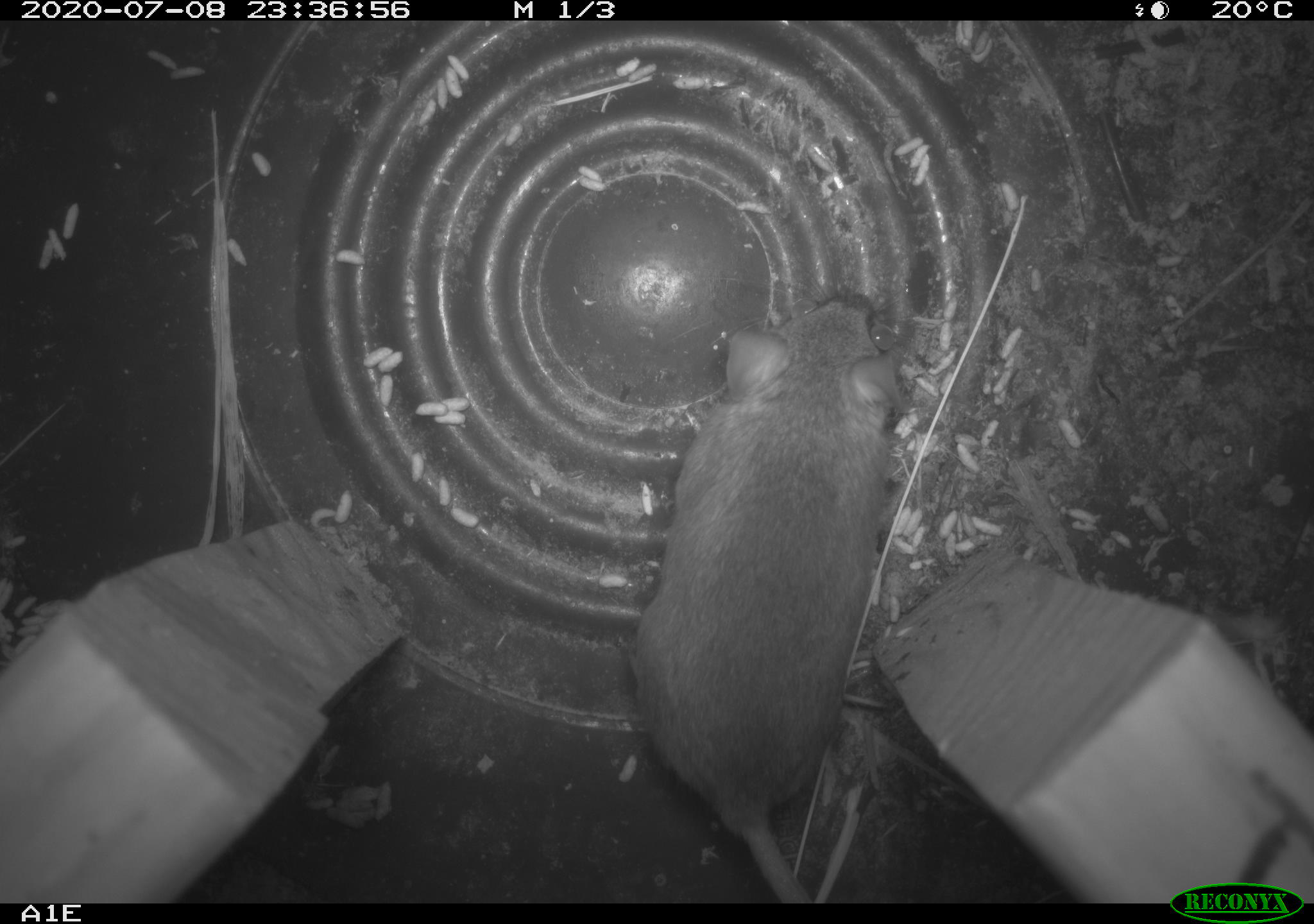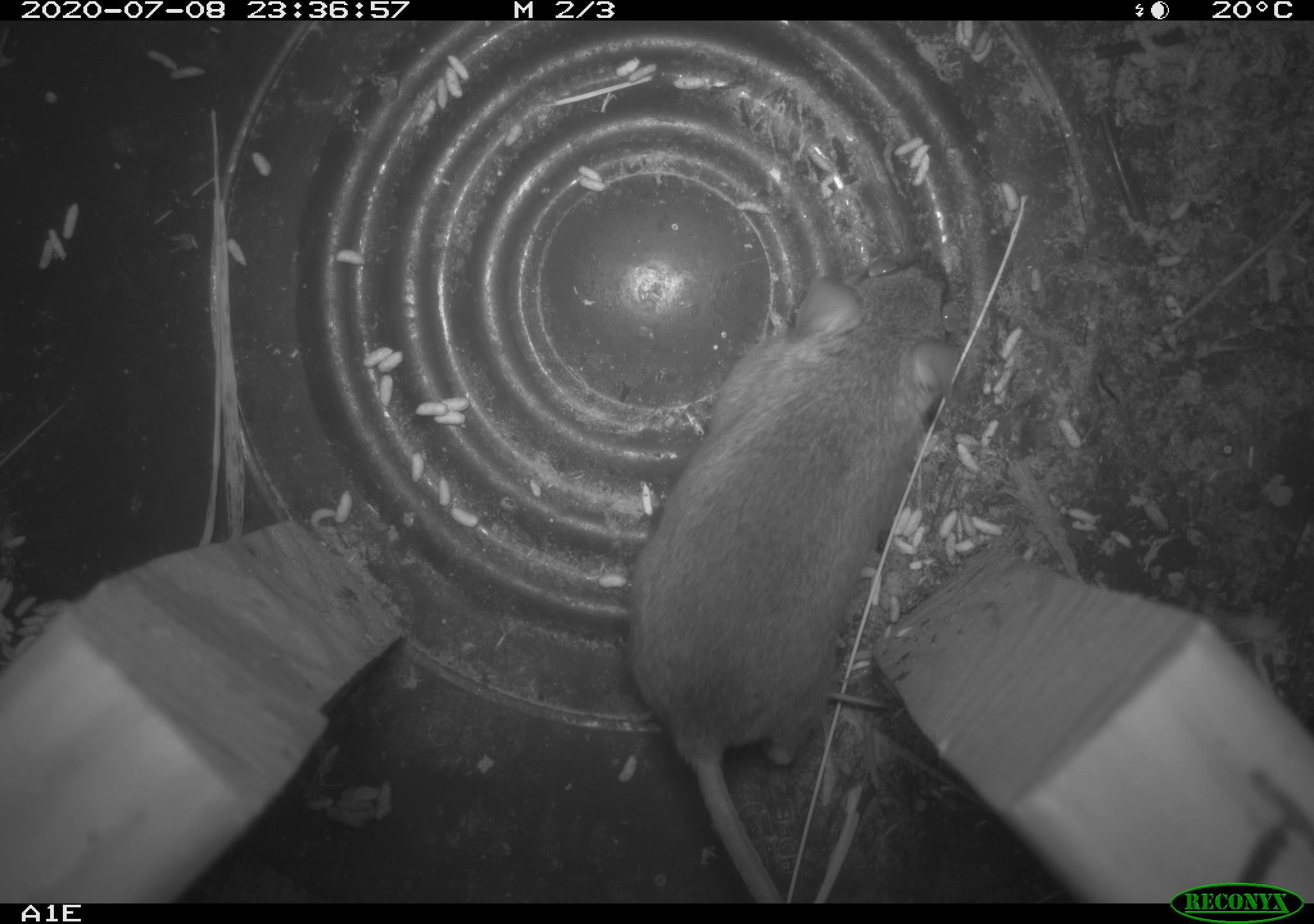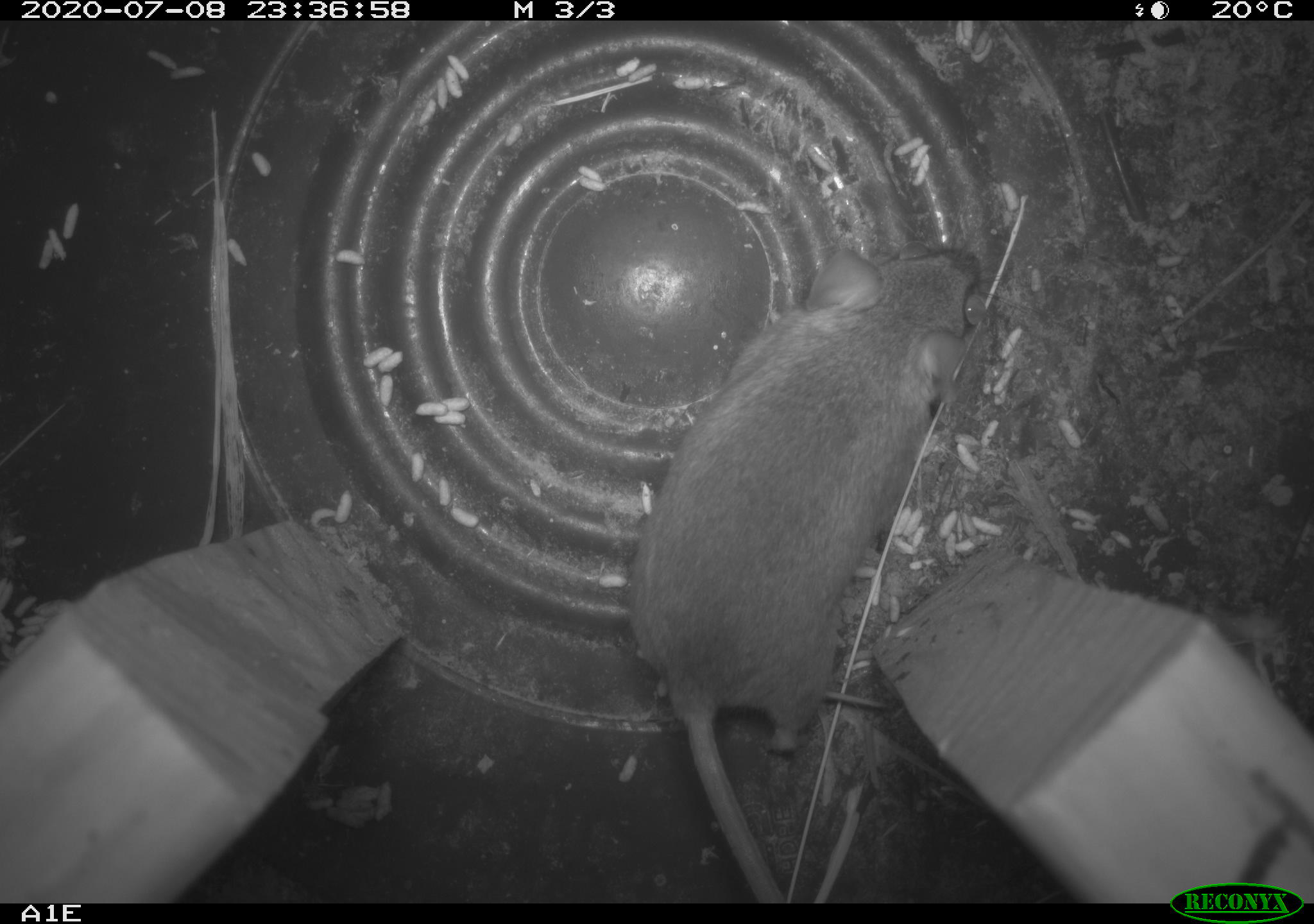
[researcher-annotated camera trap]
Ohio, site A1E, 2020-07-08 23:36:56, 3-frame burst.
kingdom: Animalia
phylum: Chordata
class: Mammalia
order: Rodentia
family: Cricetidae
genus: Peromyscus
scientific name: Peromyscus leucopus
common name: white-footed mouse